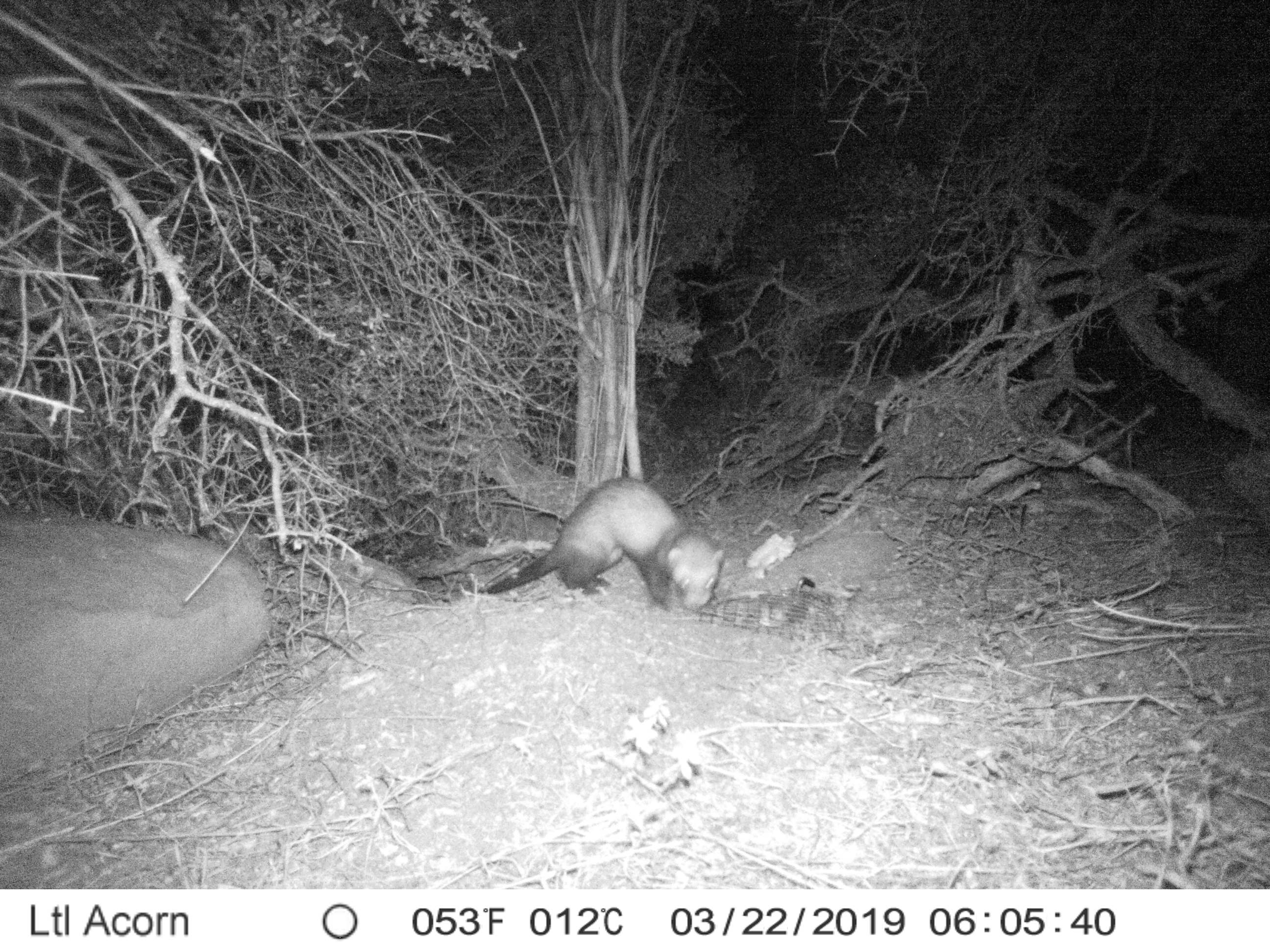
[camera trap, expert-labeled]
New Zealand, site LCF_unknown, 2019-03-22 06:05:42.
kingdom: Animalia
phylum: Chordata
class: Mammalia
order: Carnivora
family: Mustelidae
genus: Mustela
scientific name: Mustela furo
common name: ferret